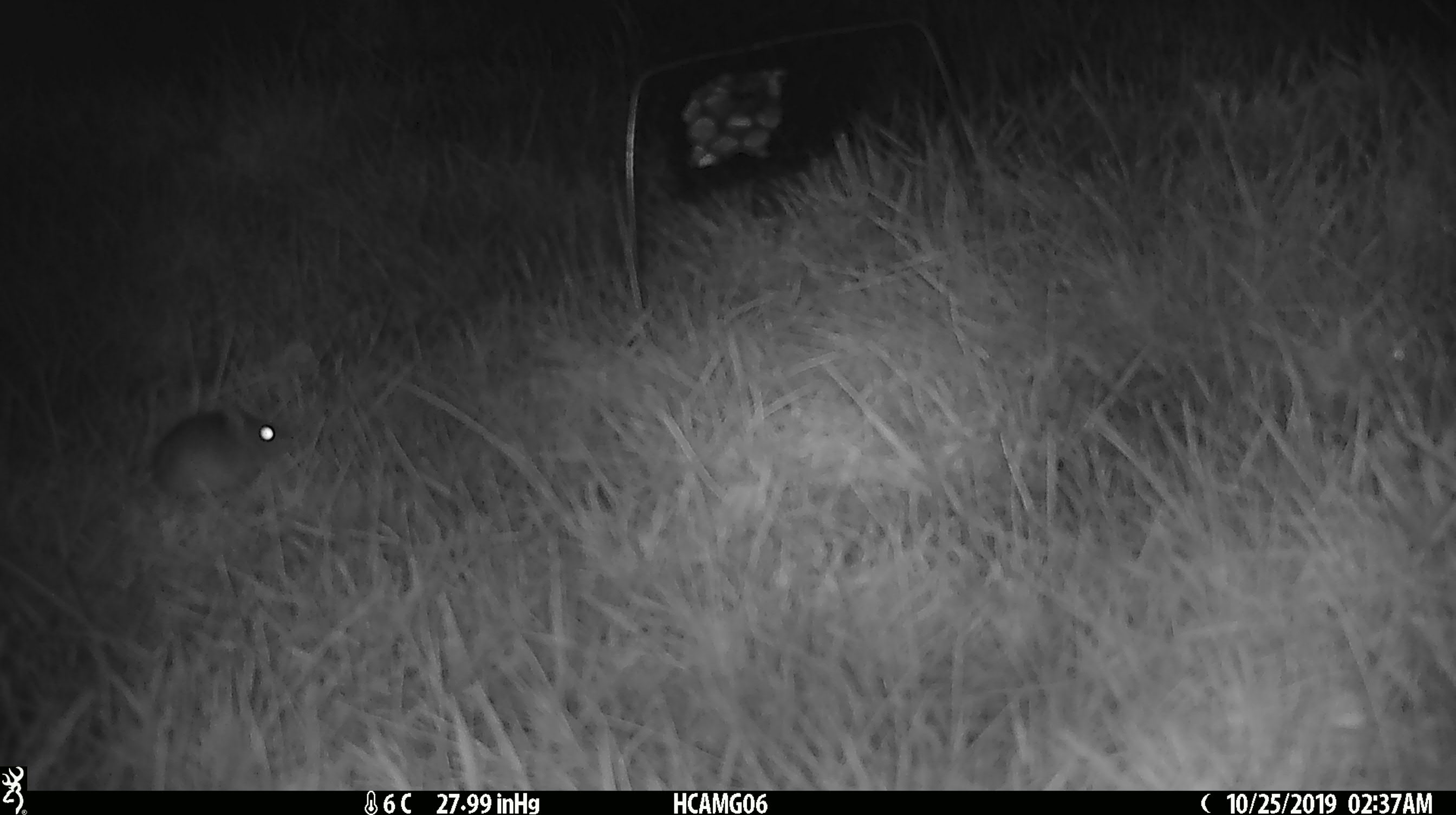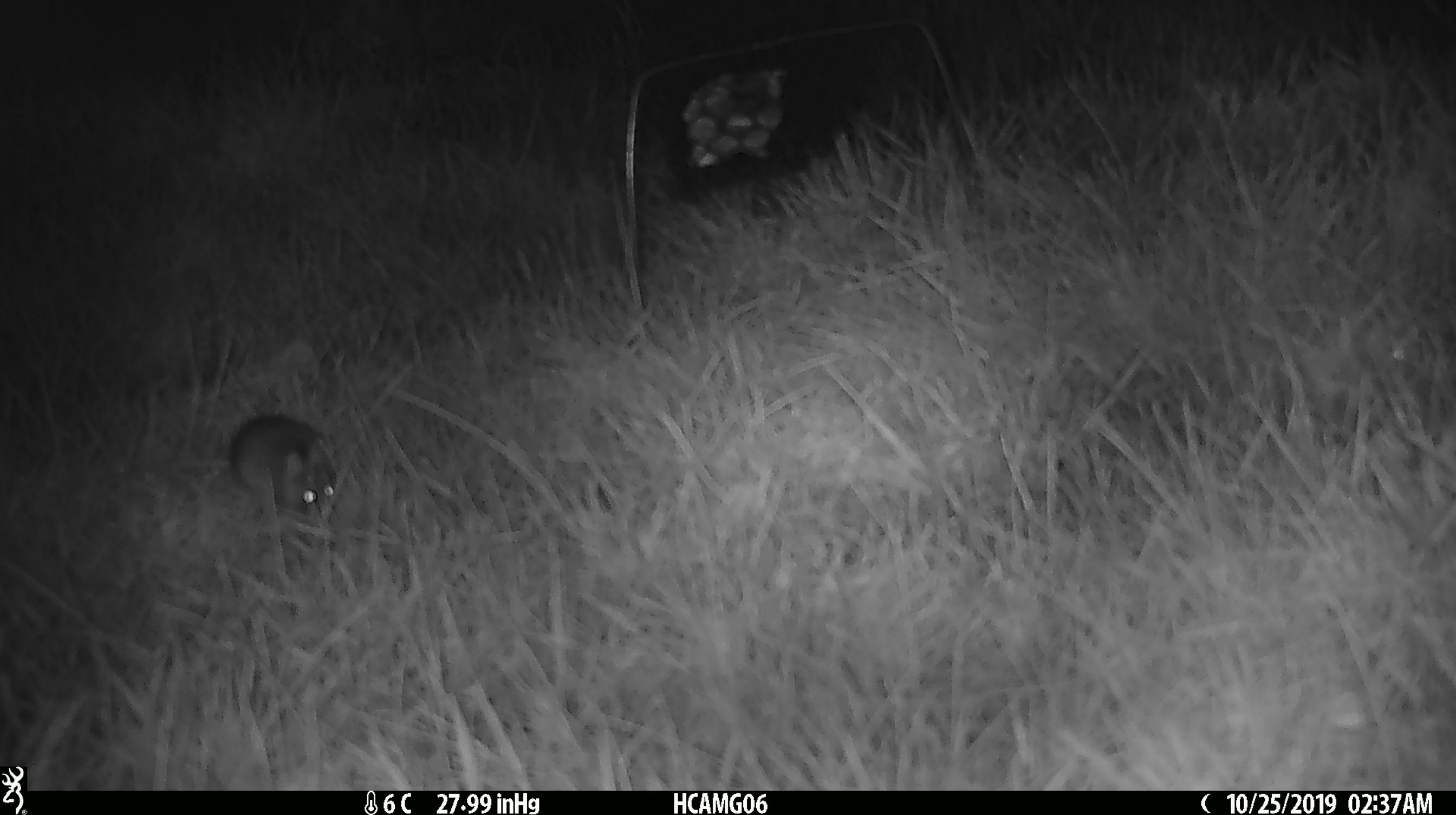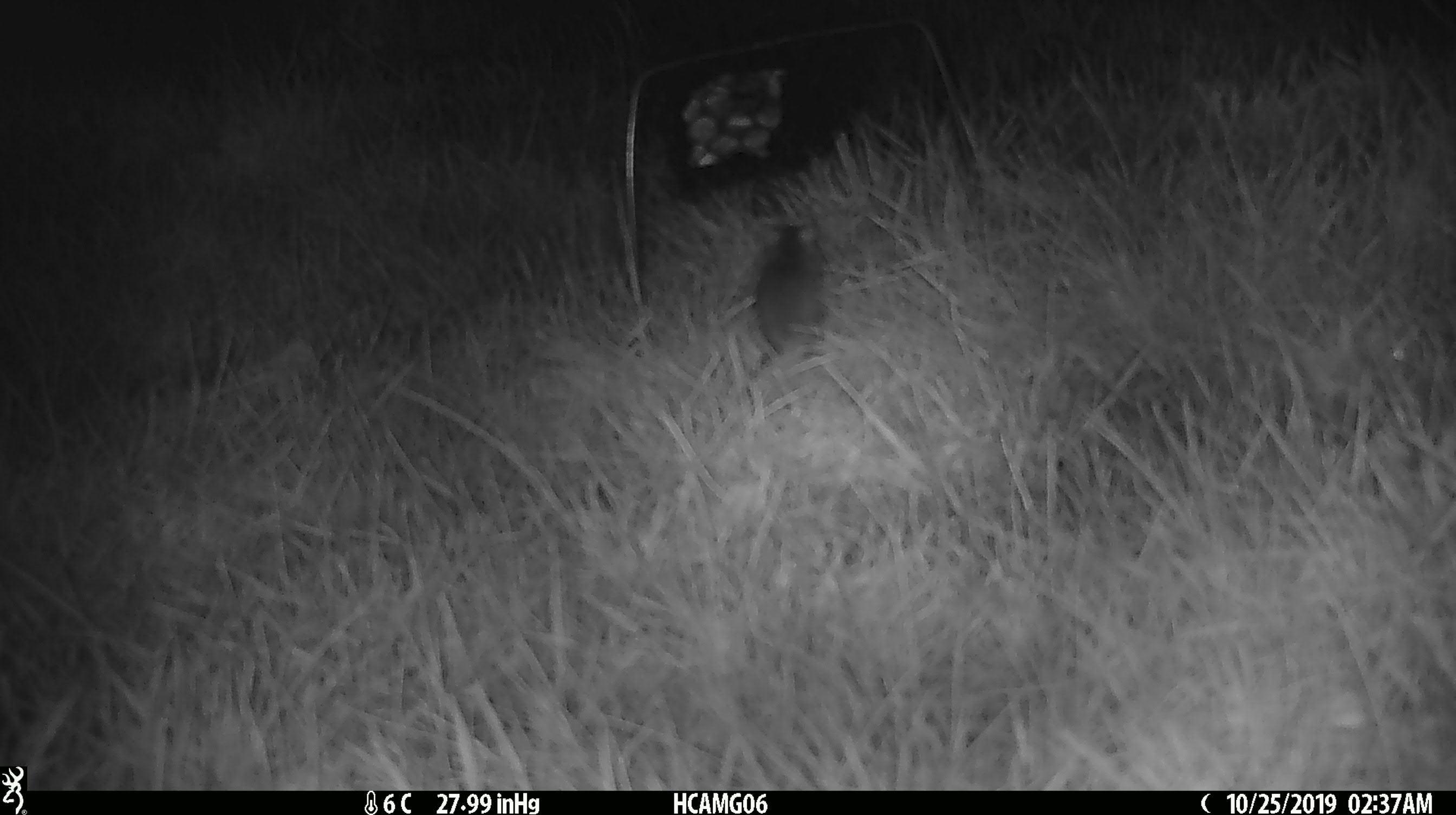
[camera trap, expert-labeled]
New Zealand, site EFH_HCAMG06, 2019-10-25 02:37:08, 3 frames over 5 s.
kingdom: Animalia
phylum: Chordata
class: Mammalia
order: Rodentia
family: Muridae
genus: Mus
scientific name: Mus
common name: mouse